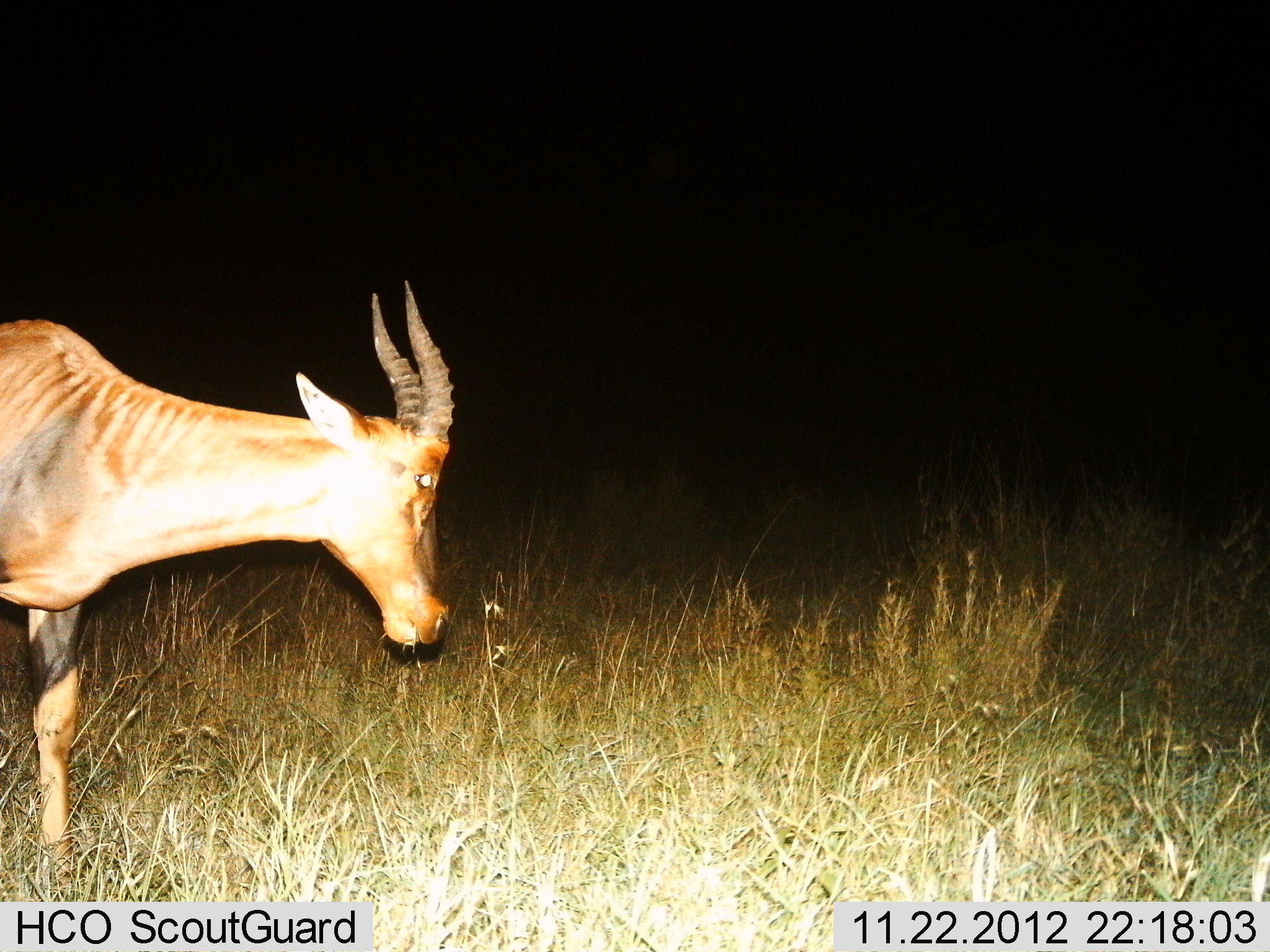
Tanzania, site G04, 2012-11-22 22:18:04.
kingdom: Animalia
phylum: Chordata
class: Mammalia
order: Artiodactyla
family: Bovidae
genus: Damaliscus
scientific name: Damaliscus lunatus jimela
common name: topi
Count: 1.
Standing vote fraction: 40%.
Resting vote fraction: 0%.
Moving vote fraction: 70%.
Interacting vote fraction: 0%.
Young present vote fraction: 0%.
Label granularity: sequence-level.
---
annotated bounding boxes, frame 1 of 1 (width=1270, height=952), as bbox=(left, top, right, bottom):
animal: bbox=(1, 280, 453, 874)